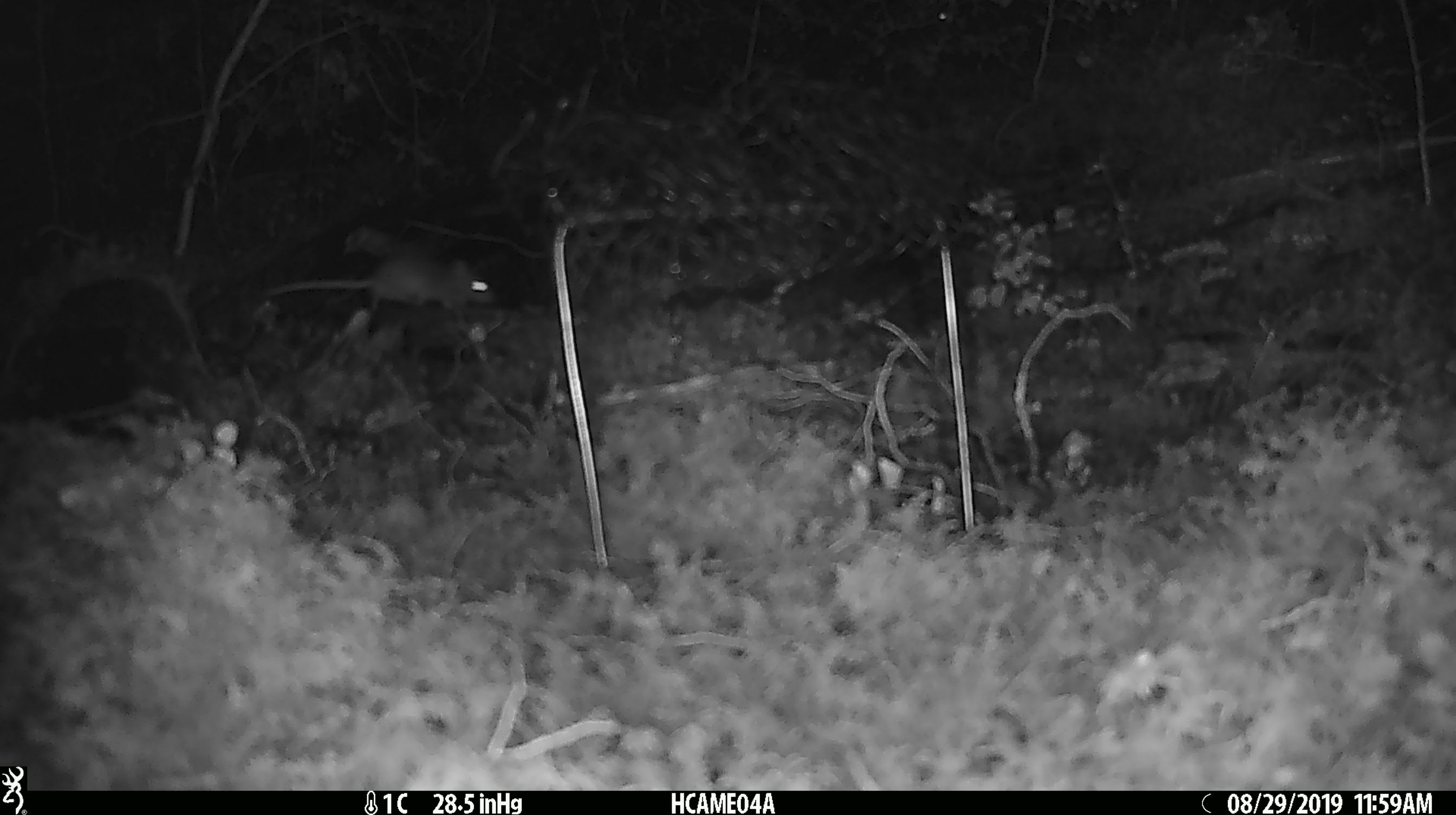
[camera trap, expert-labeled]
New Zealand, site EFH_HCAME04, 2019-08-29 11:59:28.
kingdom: Animalia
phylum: Chordata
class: Mammalia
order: Rodentia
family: Muridae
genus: Mus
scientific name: Mus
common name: mouse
Mouse (Mus).